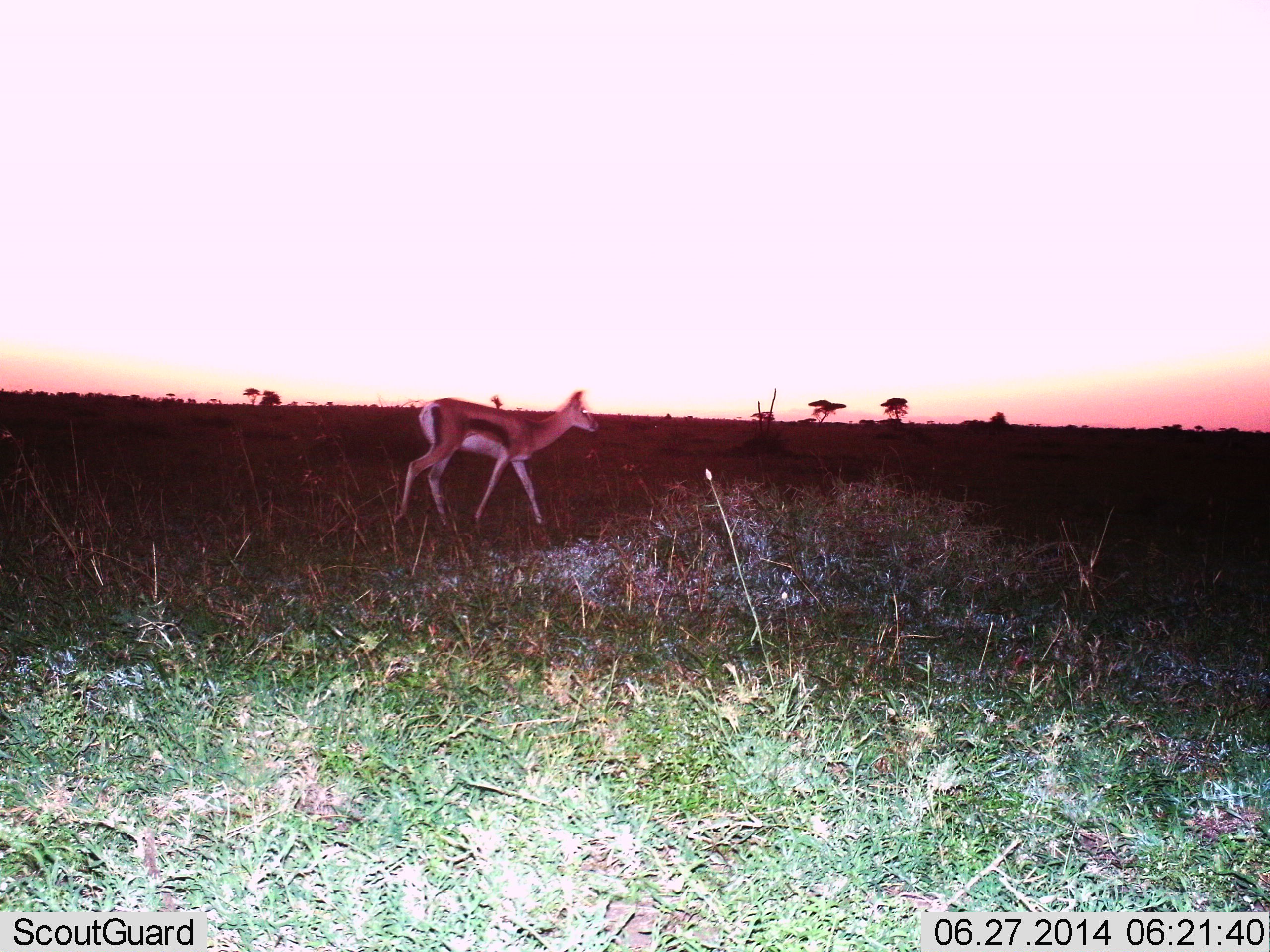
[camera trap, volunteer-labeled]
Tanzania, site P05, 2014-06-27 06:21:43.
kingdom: Animalia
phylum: Chordata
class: Mammalia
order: Artiodactyla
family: Bovidae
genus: Eudorcas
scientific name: Eudorcas thomsonii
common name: thomson's gazelle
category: gazellethomsons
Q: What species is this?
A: Gazellethomsons (thomson's gazelle) (Eudorcas thomsonii).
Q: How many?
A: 1.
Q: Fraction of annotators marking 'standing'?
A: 20%.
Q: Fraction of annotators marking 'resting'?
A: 0%.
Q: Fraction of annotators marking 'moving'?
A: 80%.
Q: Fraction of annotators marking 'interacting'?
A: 0%.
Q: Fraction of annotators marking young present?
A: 0%.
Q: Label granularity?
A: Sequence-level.